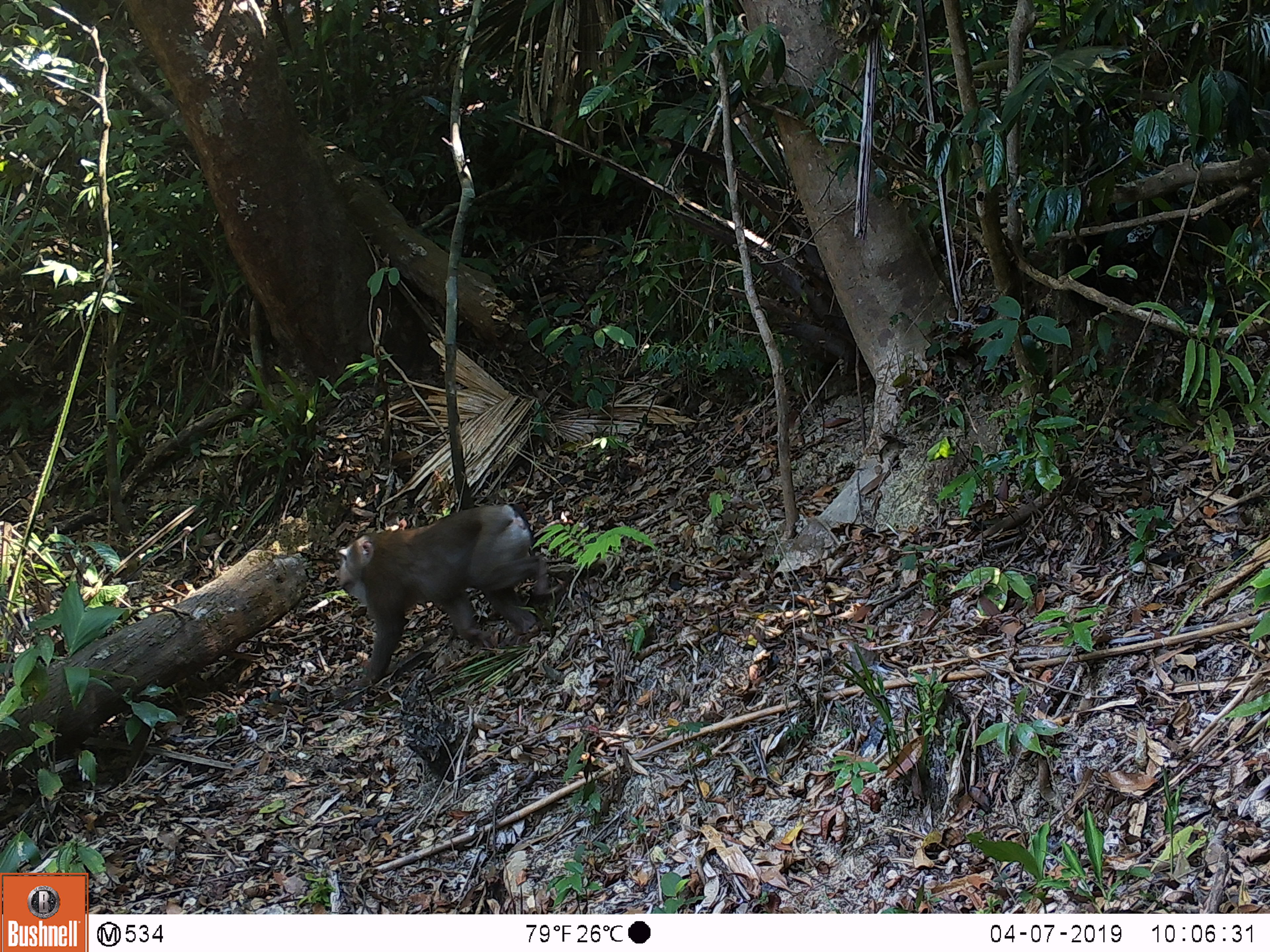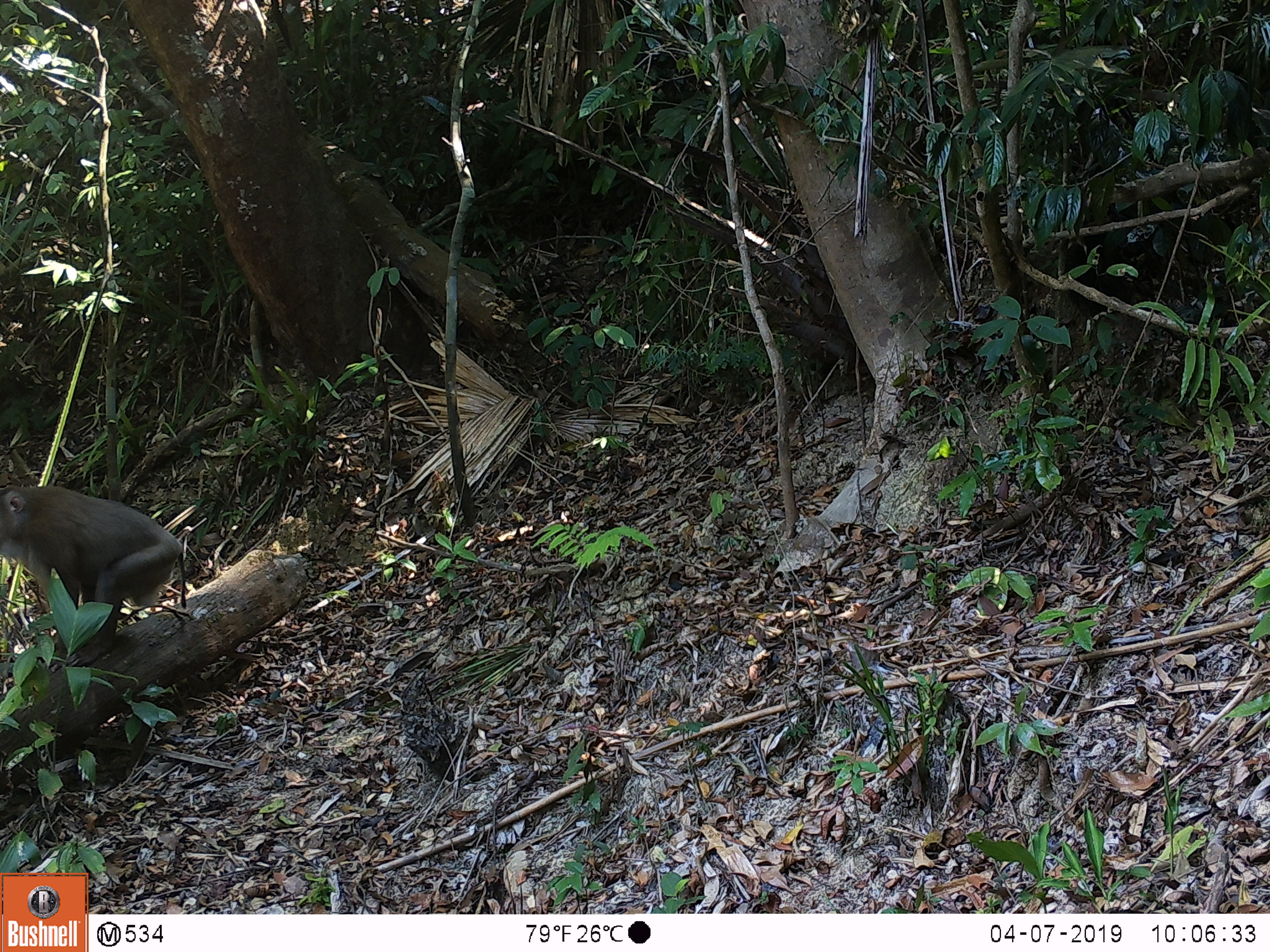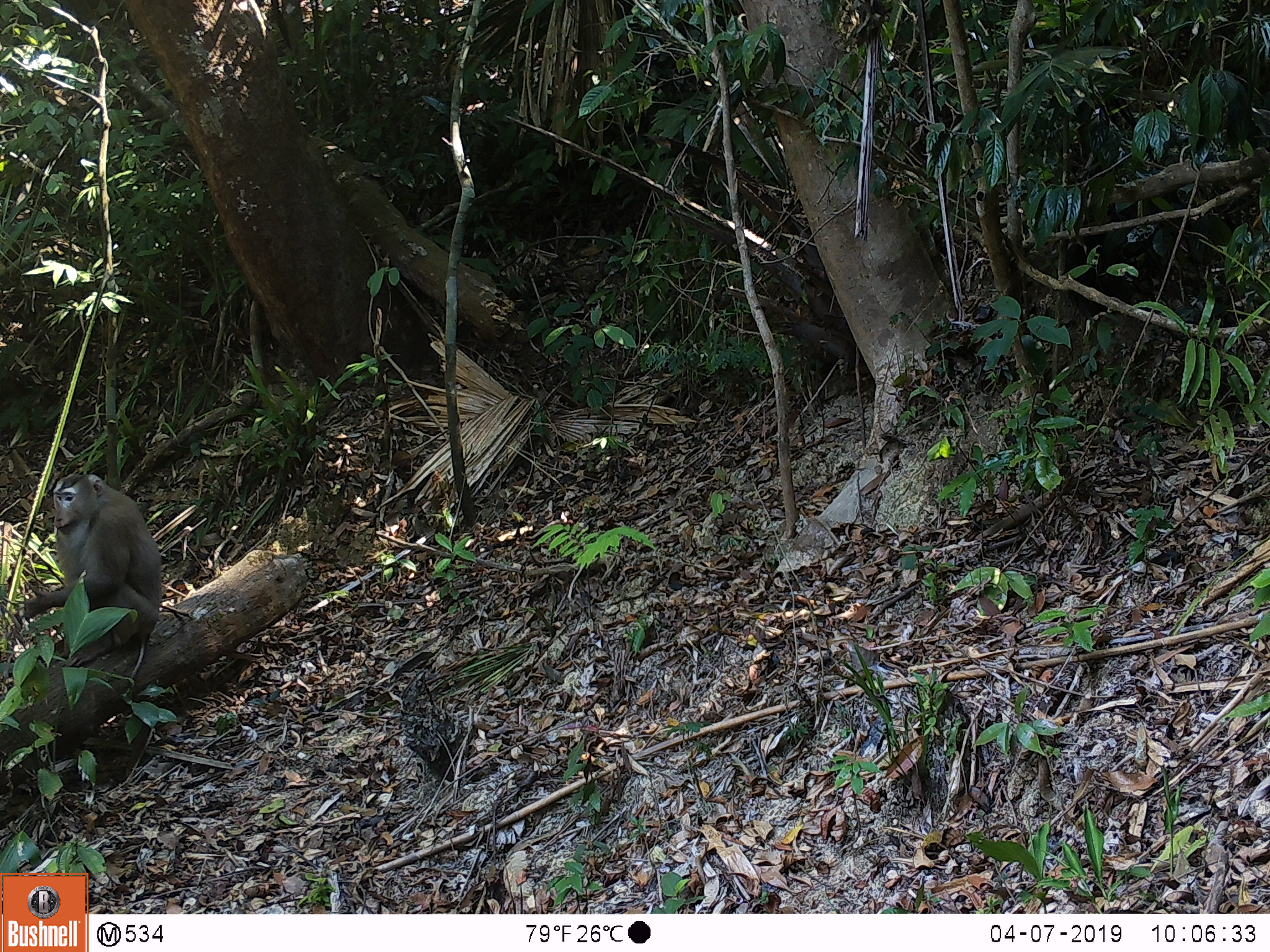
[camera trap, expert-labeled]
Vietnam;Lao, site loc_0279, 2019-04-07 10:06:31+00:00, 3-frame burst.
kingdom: Animalia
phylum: Chordata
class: Mammalia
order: Primates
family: Cercopithecidae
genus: Macaca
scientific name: Macaca nemestrina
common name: pig-tailed macaque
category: pig tailed macaque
Pig tailed macaque (pig-tailed macaque) (Macaca nemestrina). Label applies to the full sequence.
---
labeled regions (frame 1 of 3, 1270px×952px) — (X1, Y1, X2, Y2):
pig tailed macaque: (337, 503, 573, 690)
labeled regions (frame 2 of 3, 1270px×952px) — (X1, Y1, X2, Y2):
pig tailed macaque: (0, 482, 187, 668)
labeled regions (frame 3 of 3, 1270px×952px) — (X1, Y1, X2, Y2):
pig tailed macaque: (22, 471, 163, 682)